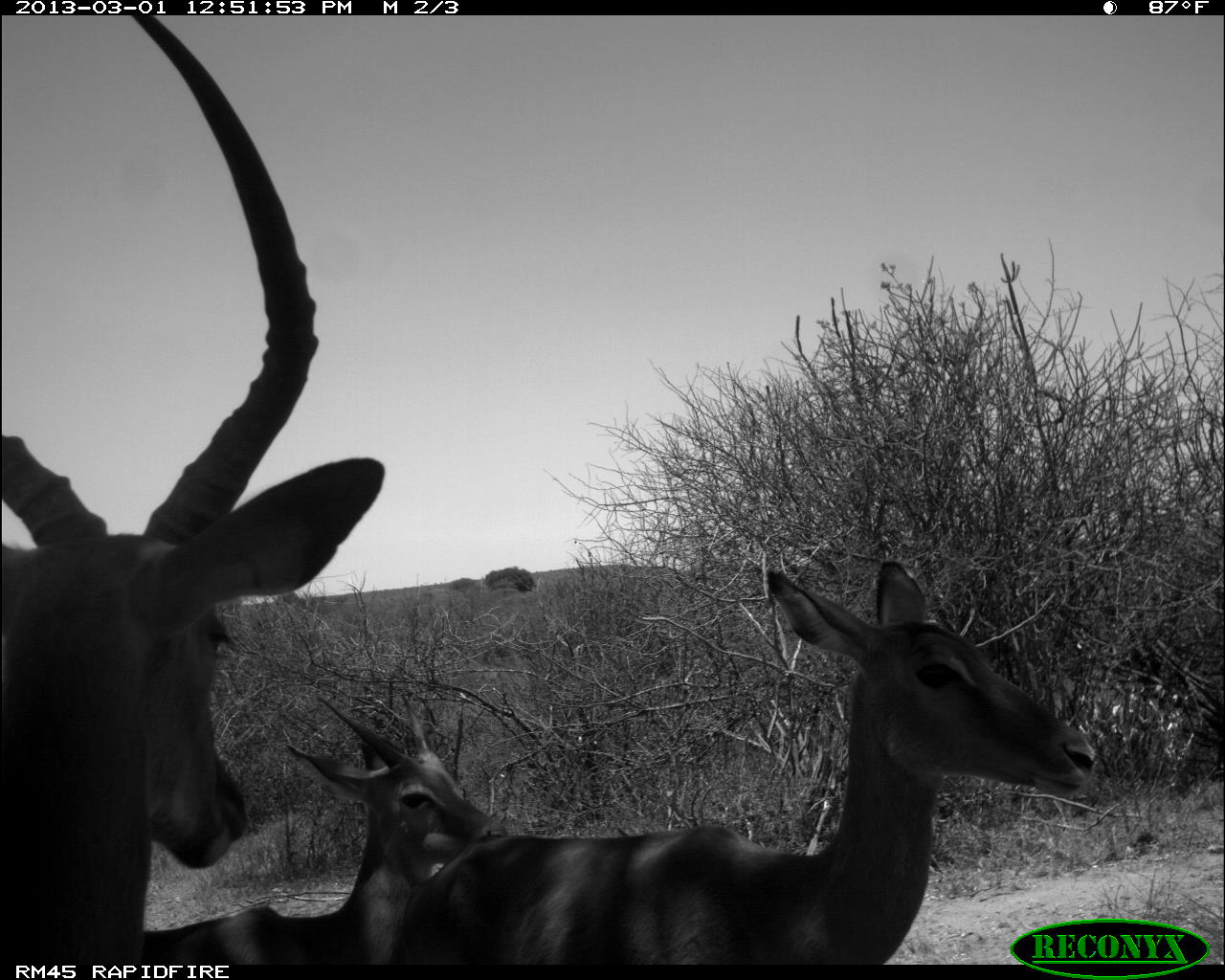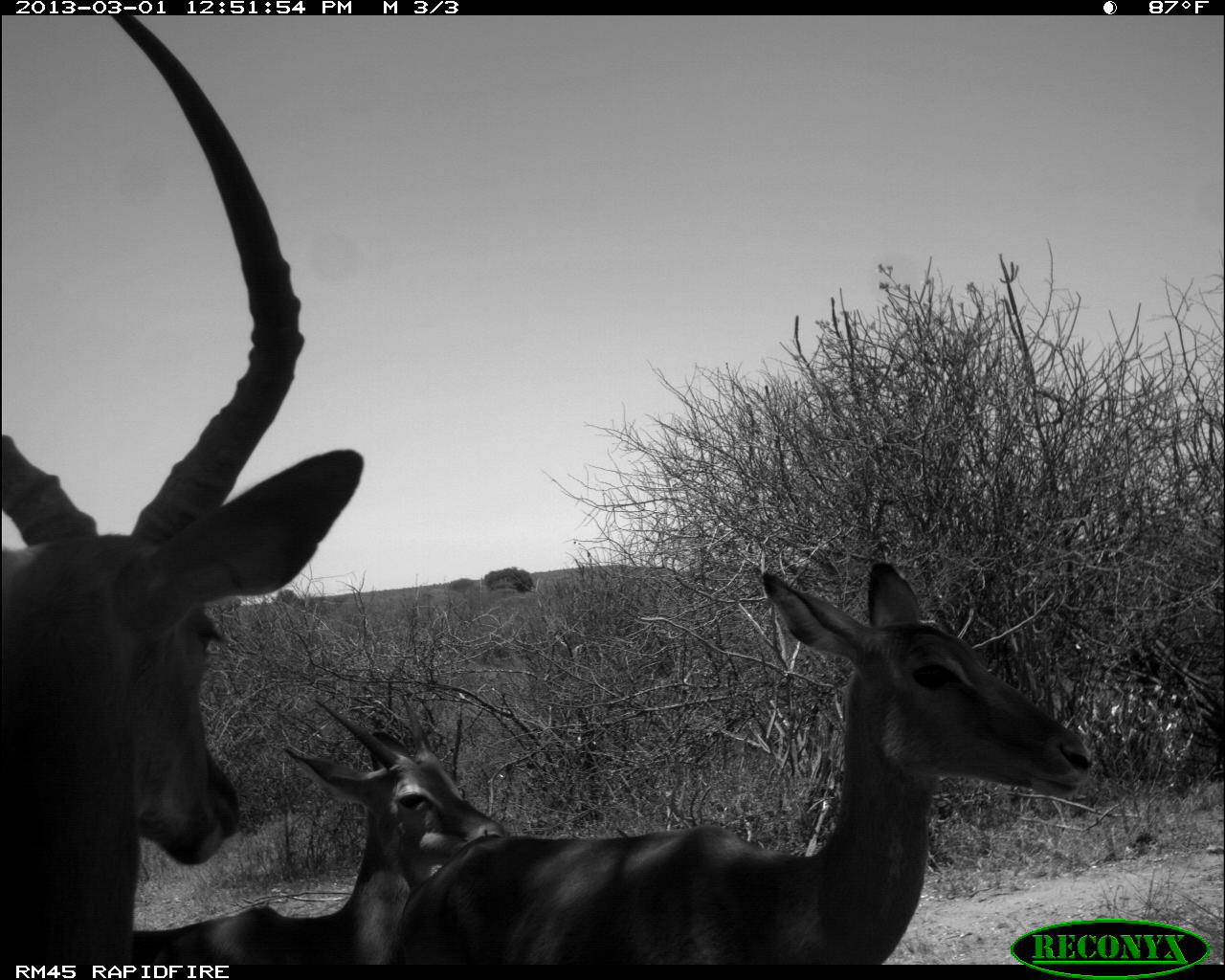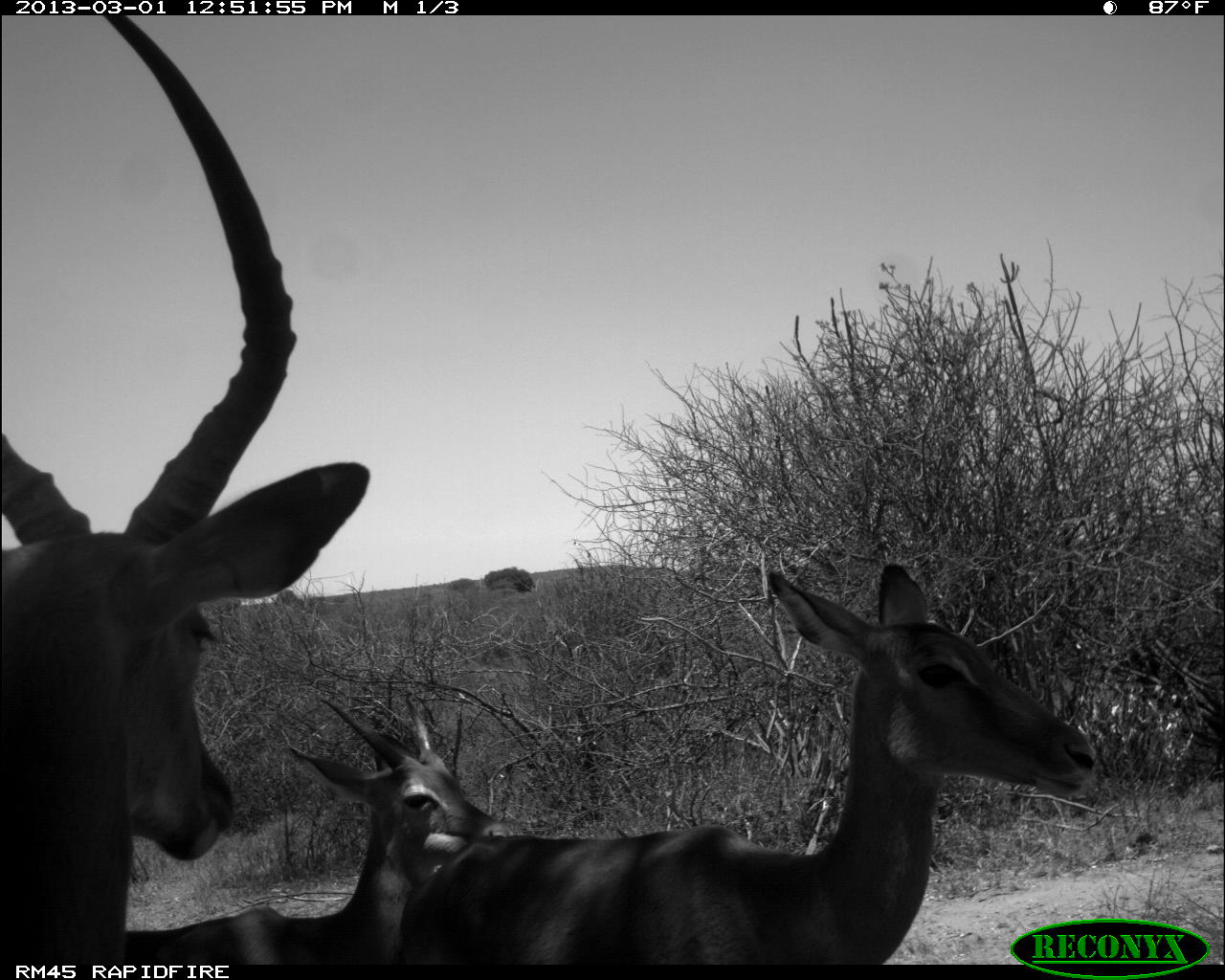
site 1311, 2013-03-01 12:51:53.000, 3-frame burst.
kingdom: Animalia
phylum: Chordata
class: Mammalia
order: Artiodactyla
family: Bovidae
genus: Aepyceros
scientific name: Aepyceros melampus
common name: impala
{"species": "Aepyceros melampus (impala)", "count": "3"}